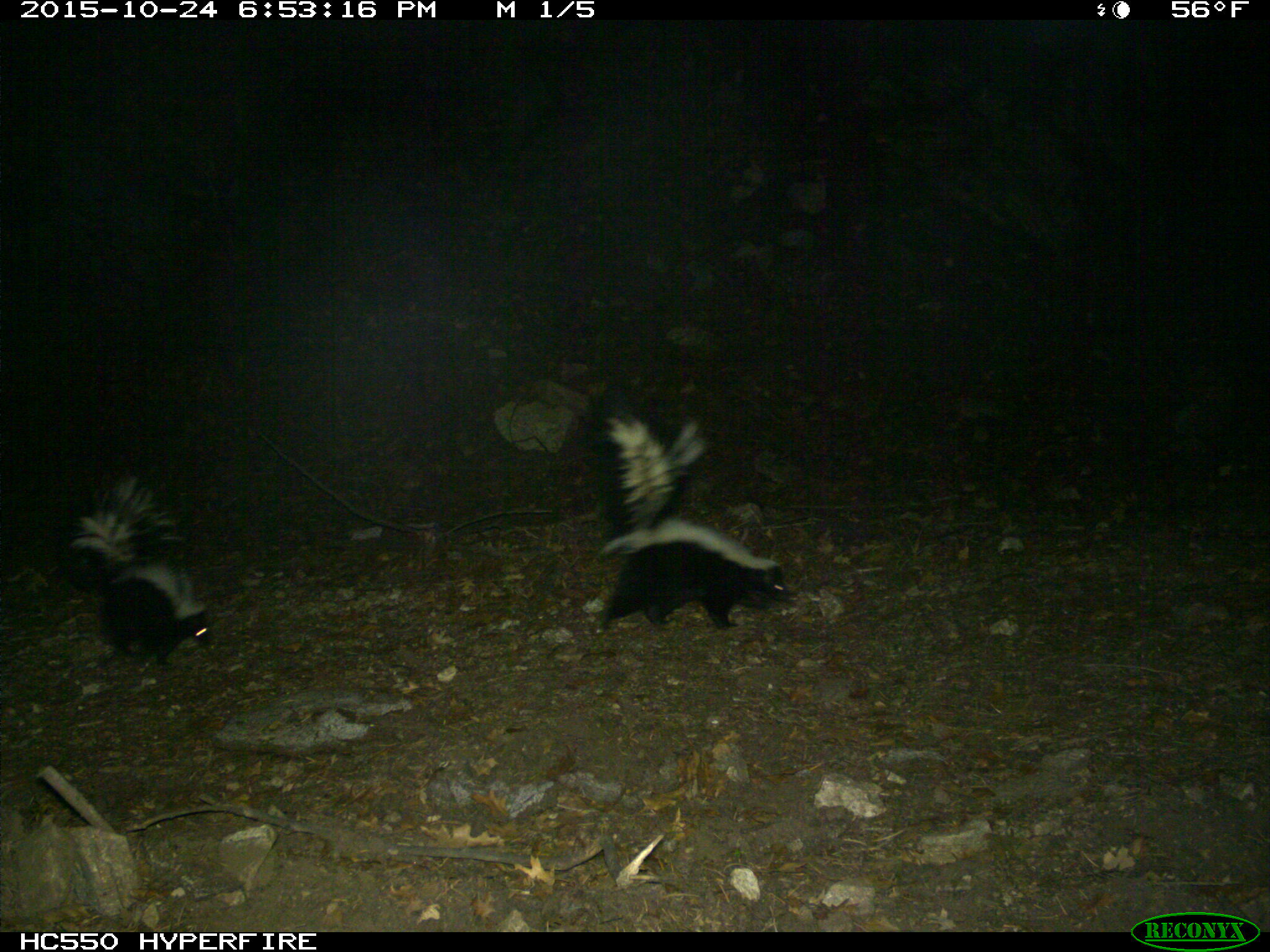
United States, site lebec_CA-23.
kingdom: Animalia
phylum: Chordata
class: Mammalia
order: Carnivora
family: Mephitidae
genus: Mephitis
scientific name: Mephitis mephitis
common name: striped skunk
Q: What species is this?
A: Mephitis mephitis (striped skunk).